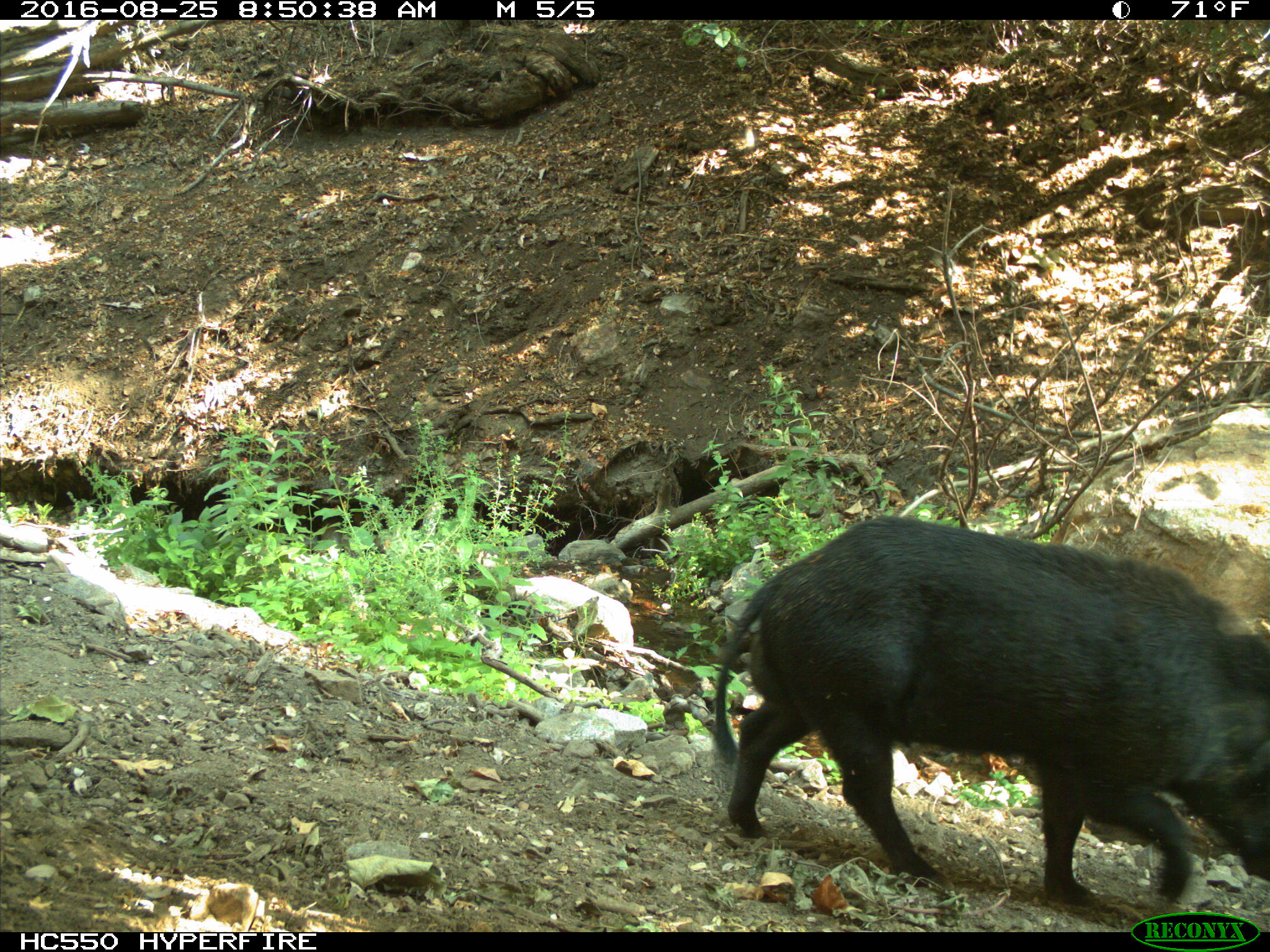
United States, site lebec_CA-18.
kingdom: Animalia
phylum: Chordata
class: Mammalia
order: Artiodactyla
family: Suidae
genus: Sus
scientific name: Sus scrofa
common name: wild boar